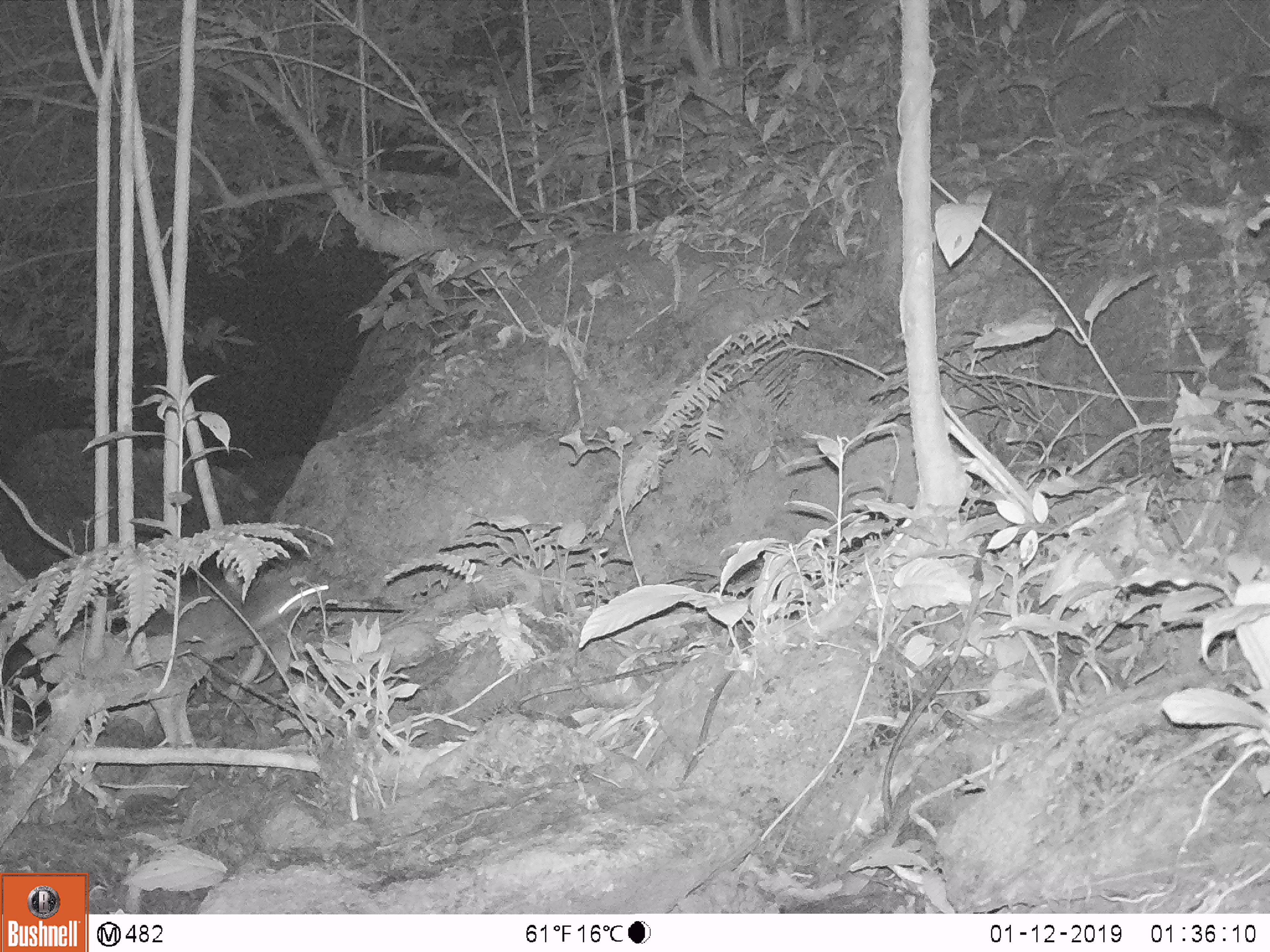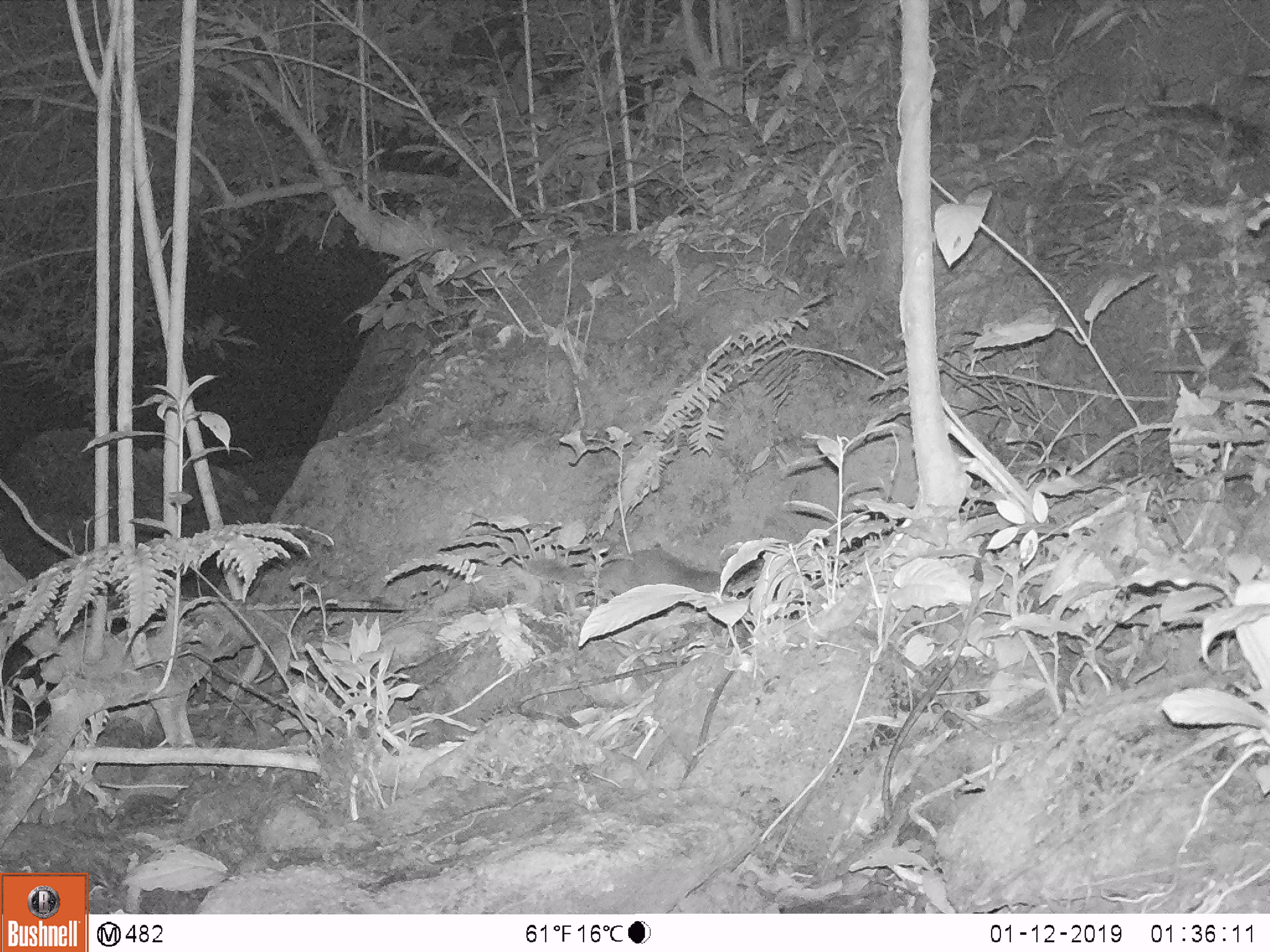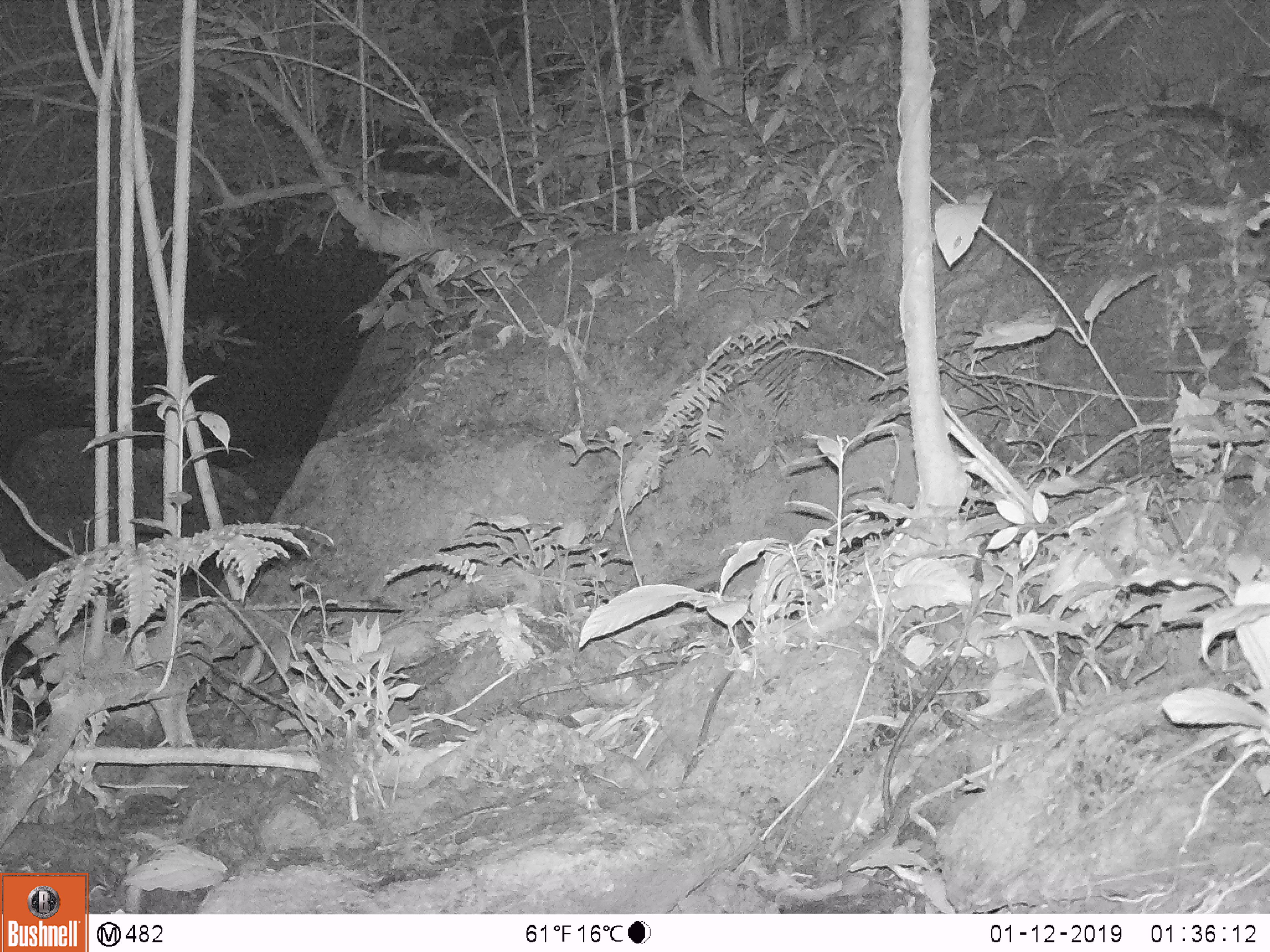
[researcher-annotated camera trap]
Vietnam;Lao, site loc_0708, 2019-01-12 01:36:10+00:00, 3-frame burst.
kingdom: Animalia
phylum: Chordata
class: Mammalia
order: Carnivora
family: Mustelidae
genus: Melogale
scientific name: Melogale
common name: ferret badger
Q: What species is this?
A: Ferret badger (Melogale).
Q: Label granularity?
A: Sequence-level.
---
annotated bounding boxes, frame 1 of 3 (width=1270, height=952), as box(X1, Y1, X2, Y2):
ferret badger: box(175, 576, 330, 657)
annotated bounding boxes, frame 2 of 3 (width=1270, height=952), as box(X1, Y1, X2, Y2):
ferret badger: box(523, 545, 765, 595)